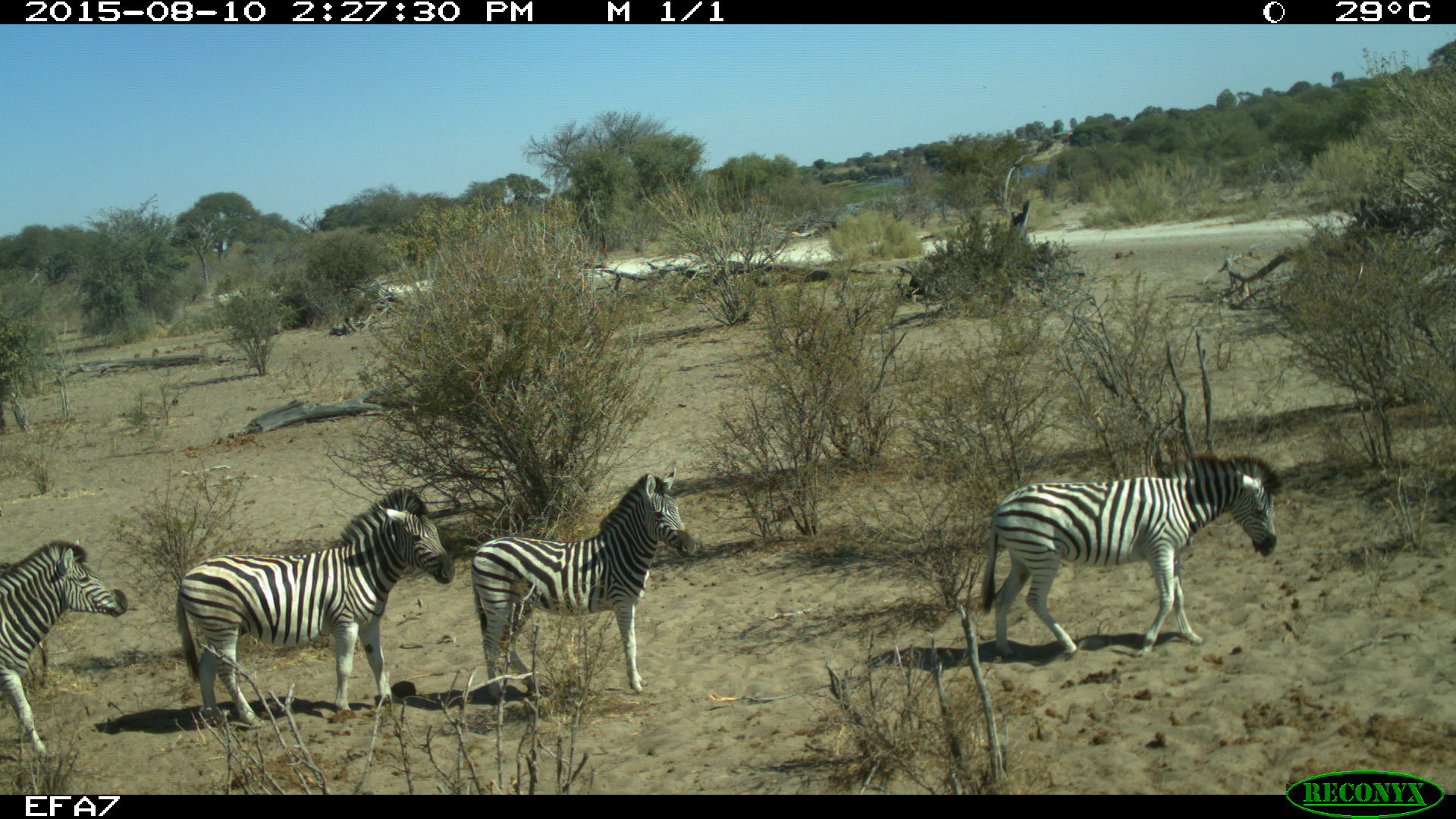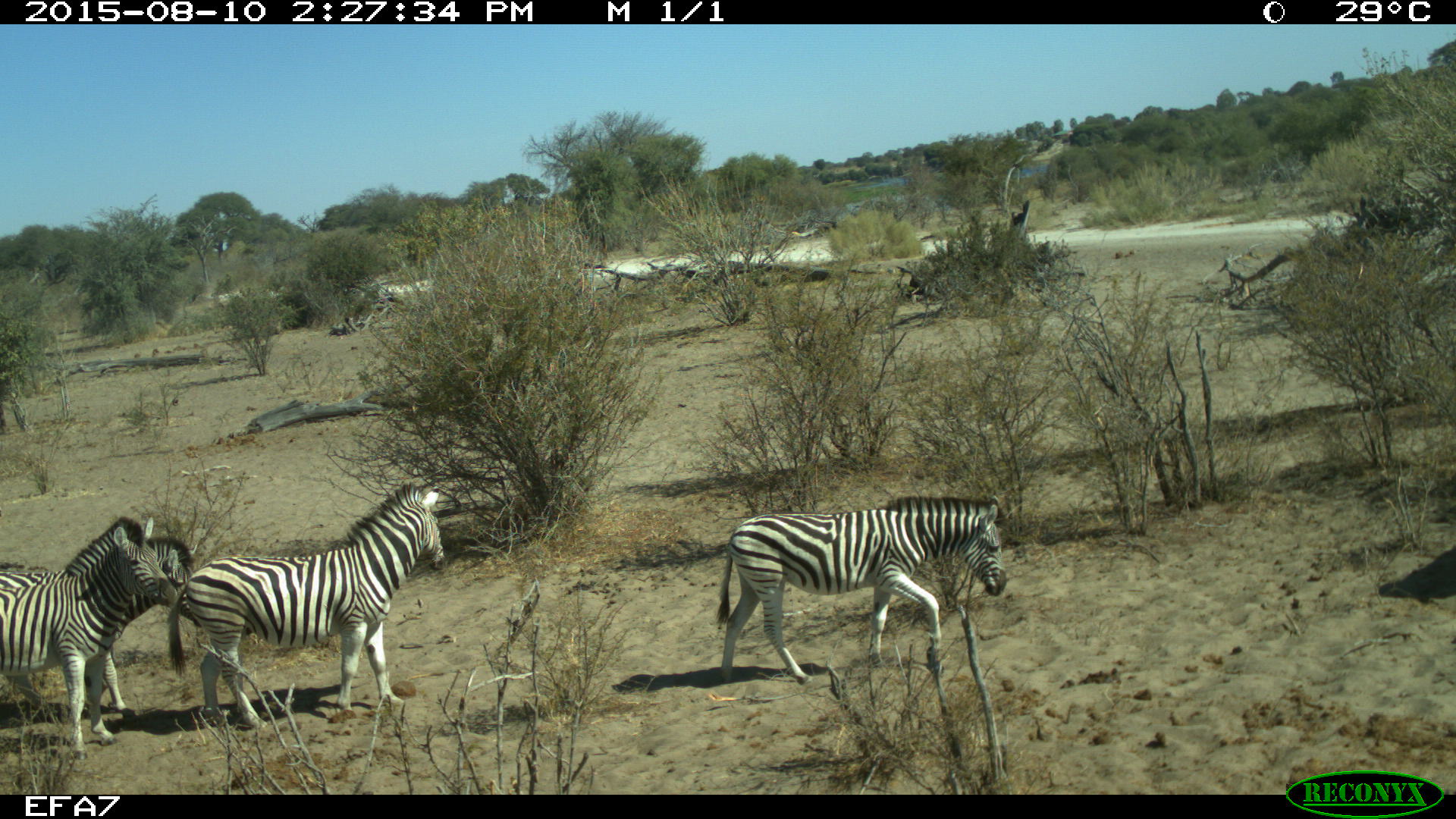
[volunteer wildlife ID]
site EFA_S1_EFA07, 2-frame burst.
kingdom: Animalia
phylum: Chordata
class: Mammalia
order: Perissodactyla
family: Equidae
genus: Equus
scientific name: Equus quagga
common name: plains zebra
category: zebraplains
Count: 5.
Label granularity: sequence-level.